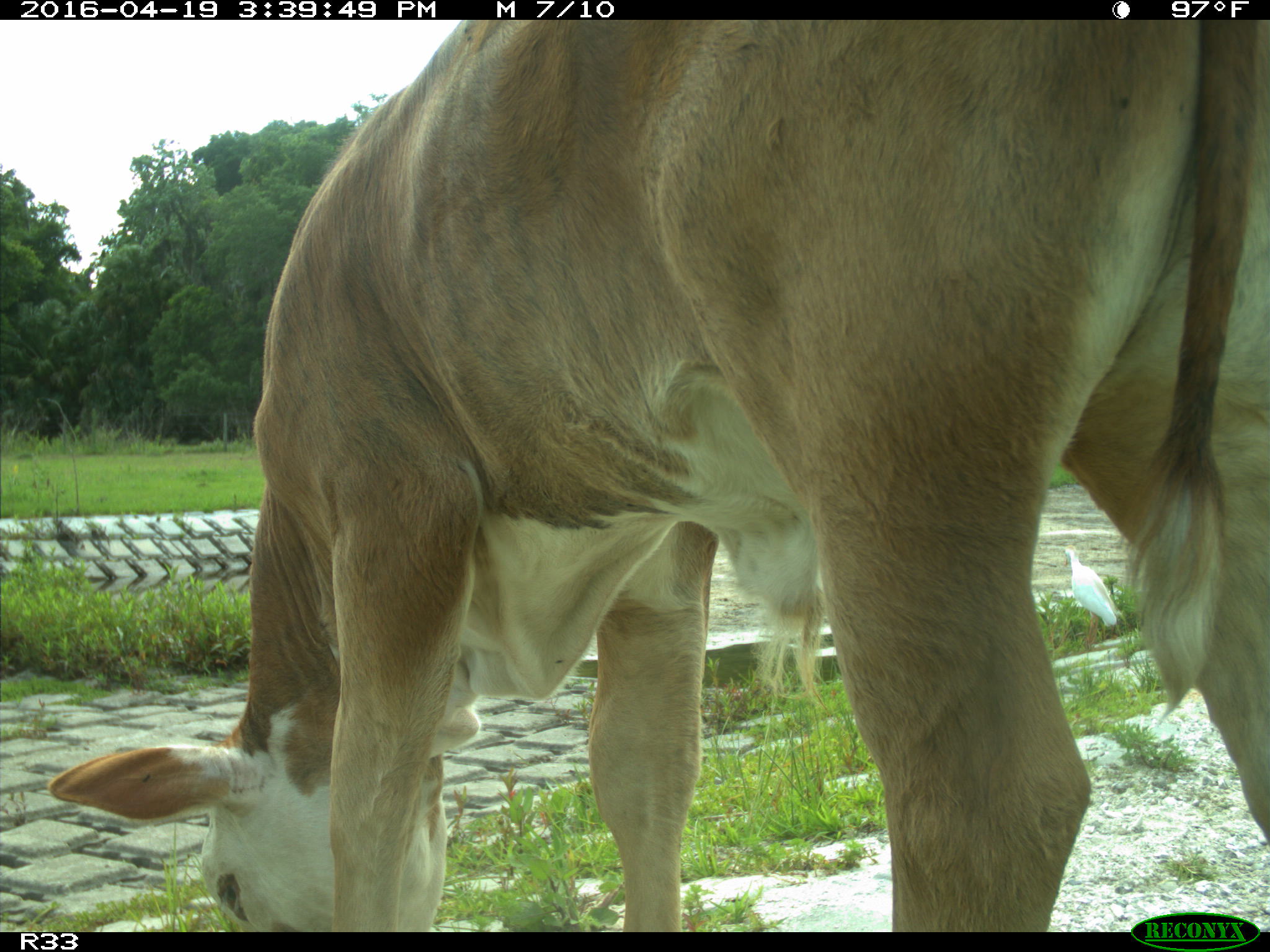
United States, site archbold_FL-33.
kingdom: Animalia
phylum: Chordata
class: Mammalia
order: Artiodactyla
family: Bovidae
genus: Bos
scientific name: Bos taurus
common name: domestic cow